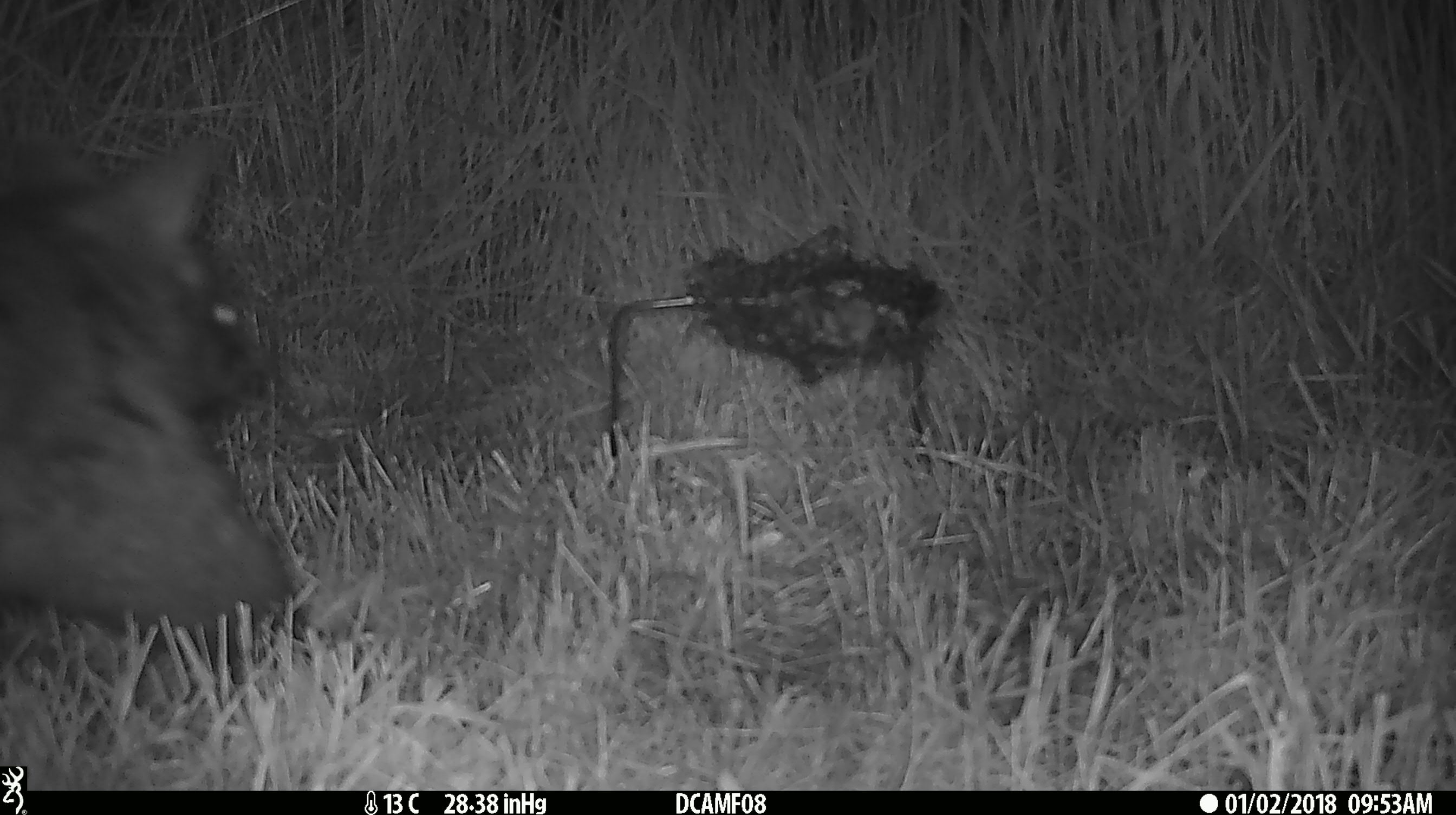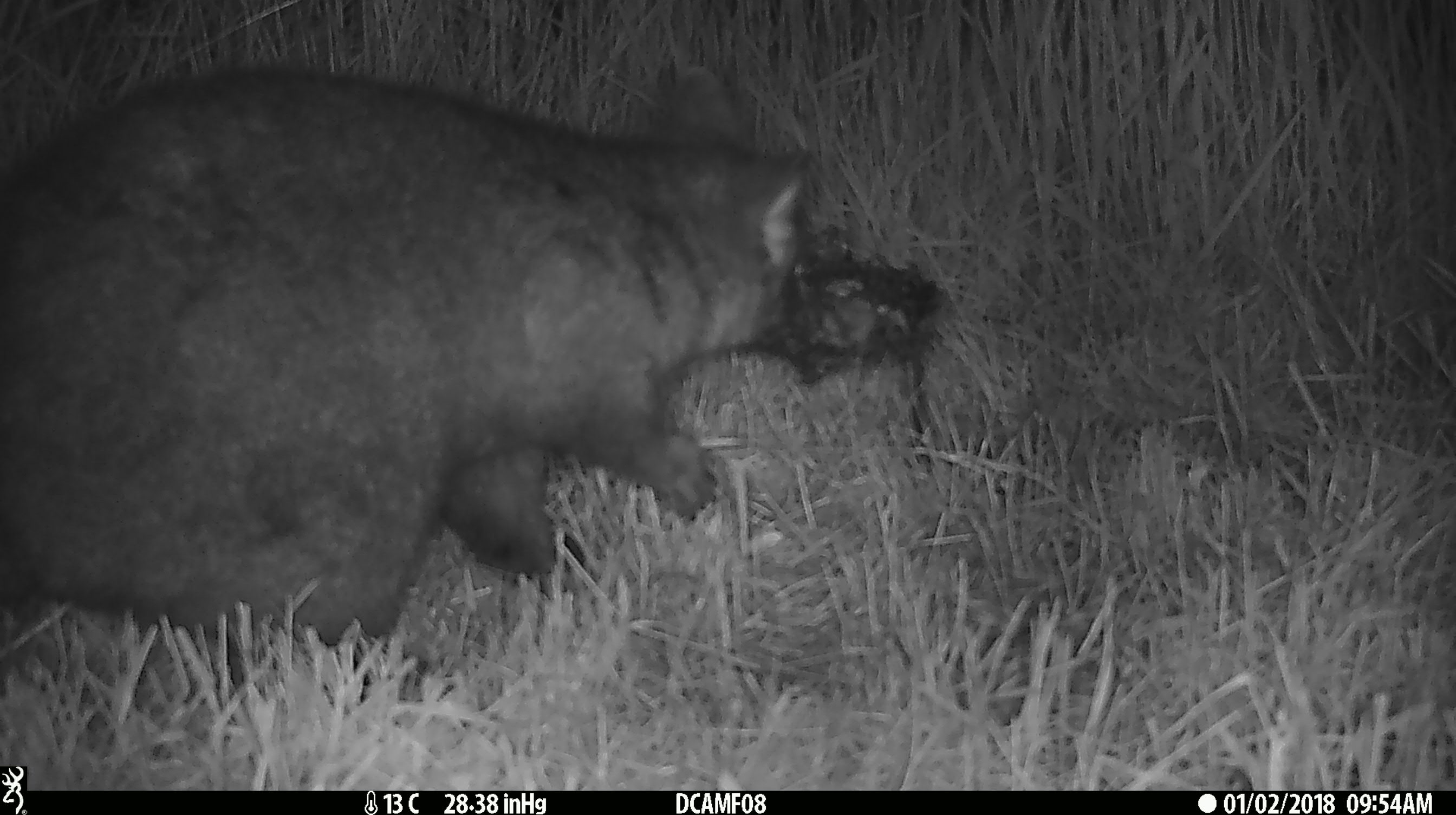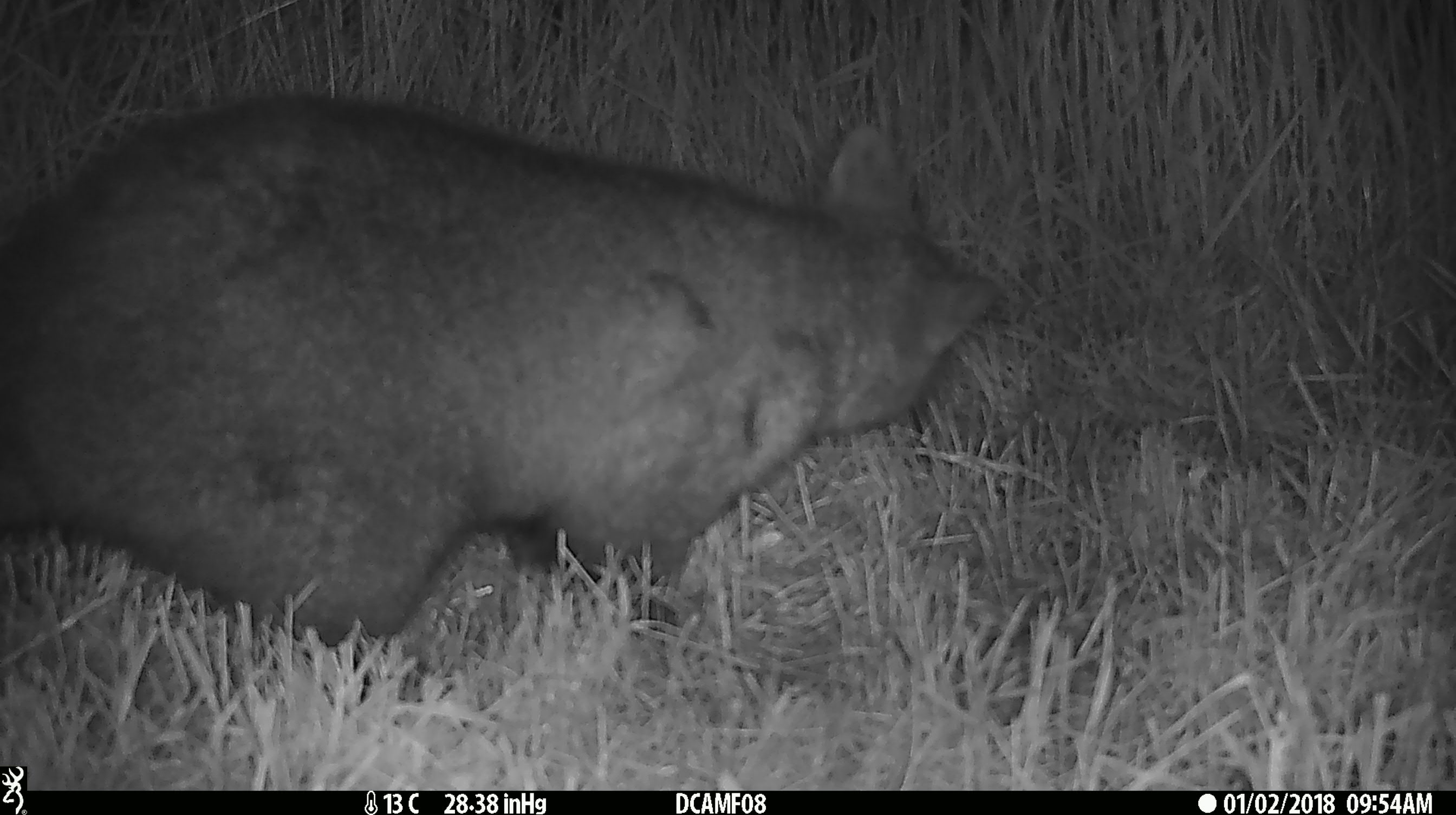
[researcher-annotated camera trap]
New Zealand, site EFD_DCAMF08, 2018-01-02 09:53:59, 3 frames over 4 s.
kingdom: Animalia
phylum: Chordata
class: Mammalia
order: Diprotodontia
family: Phalangeridae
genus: Trichosurus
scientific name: Trichosurus vulpecula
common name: common brushtail possum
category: possum